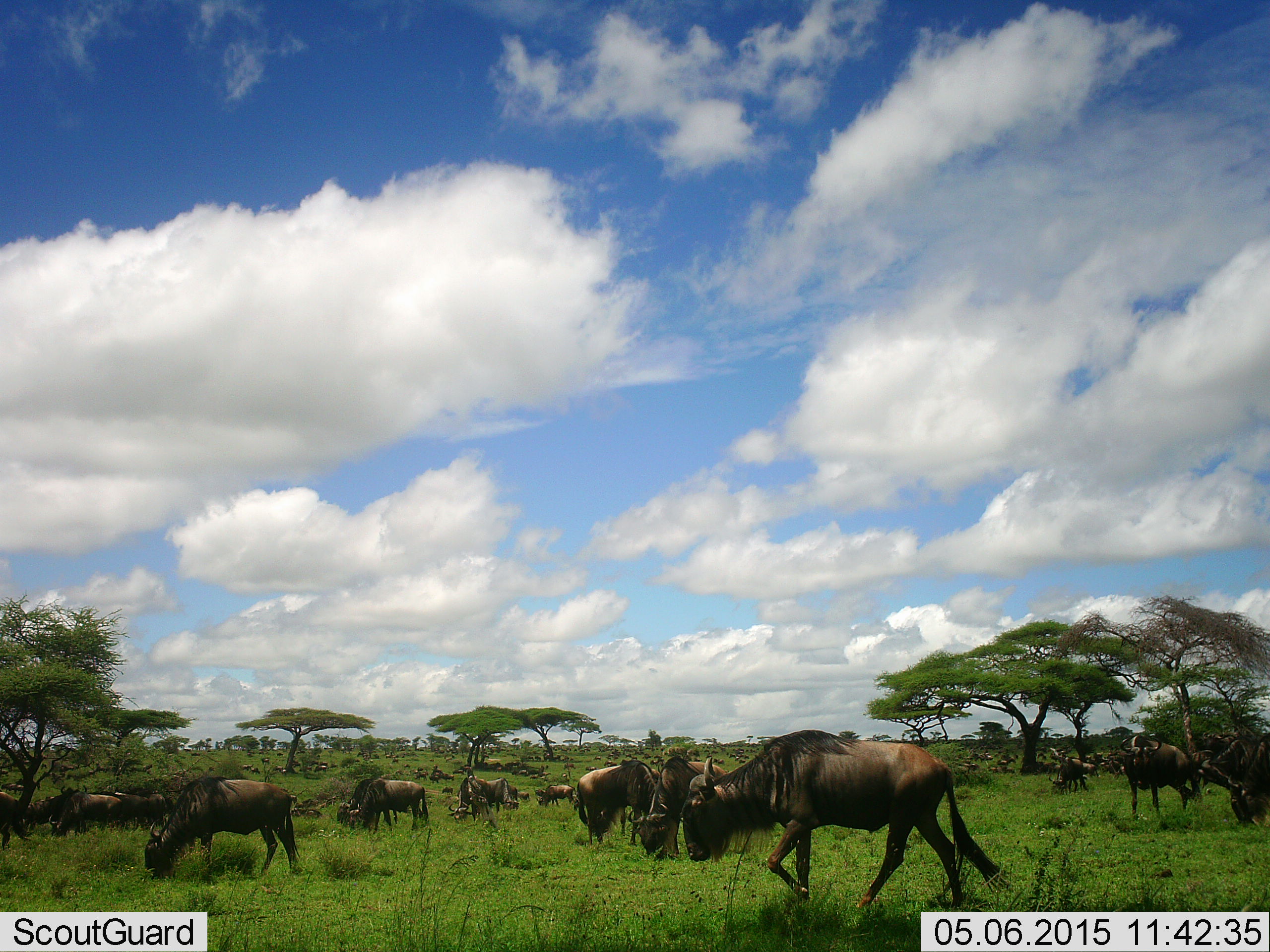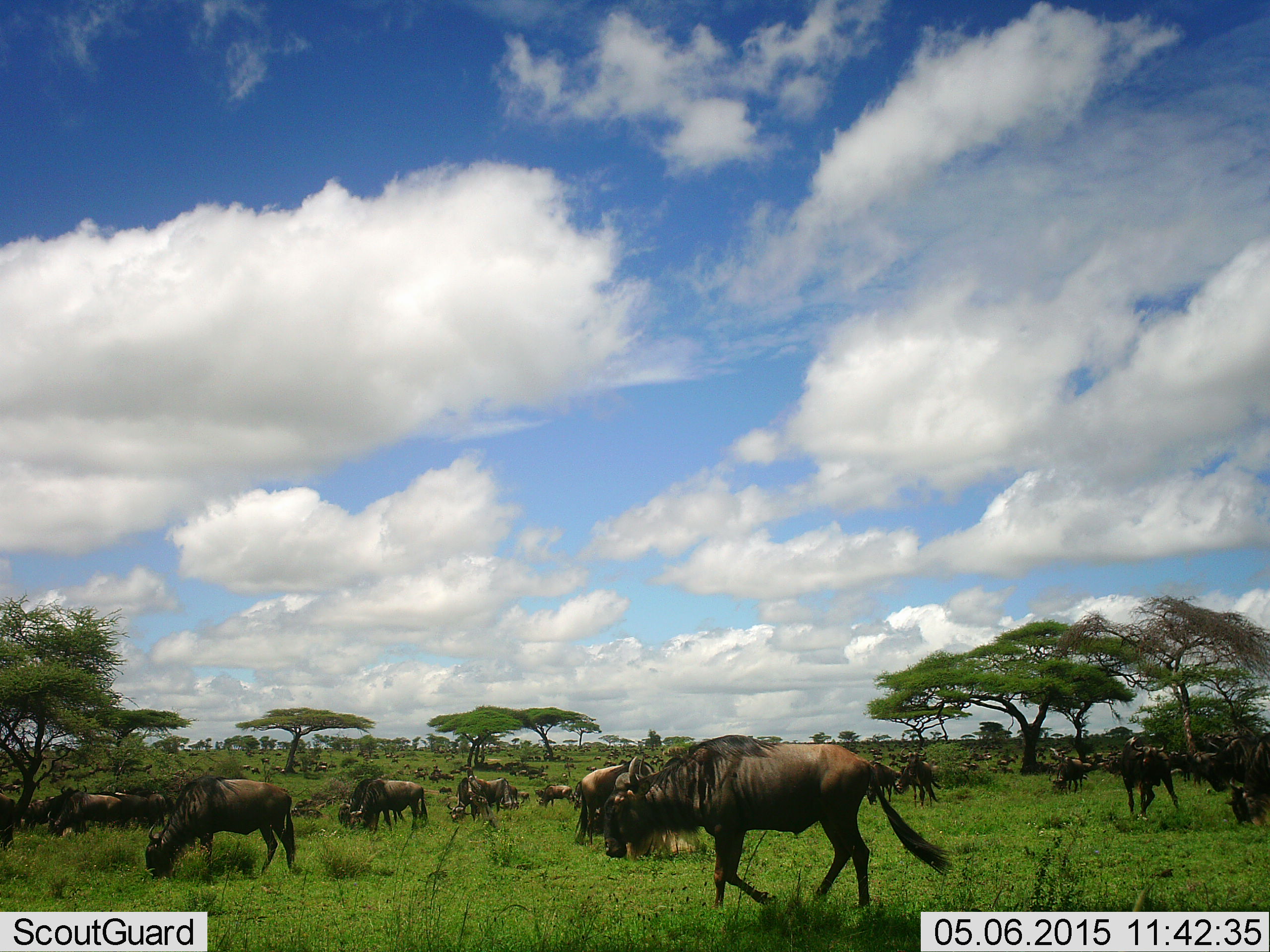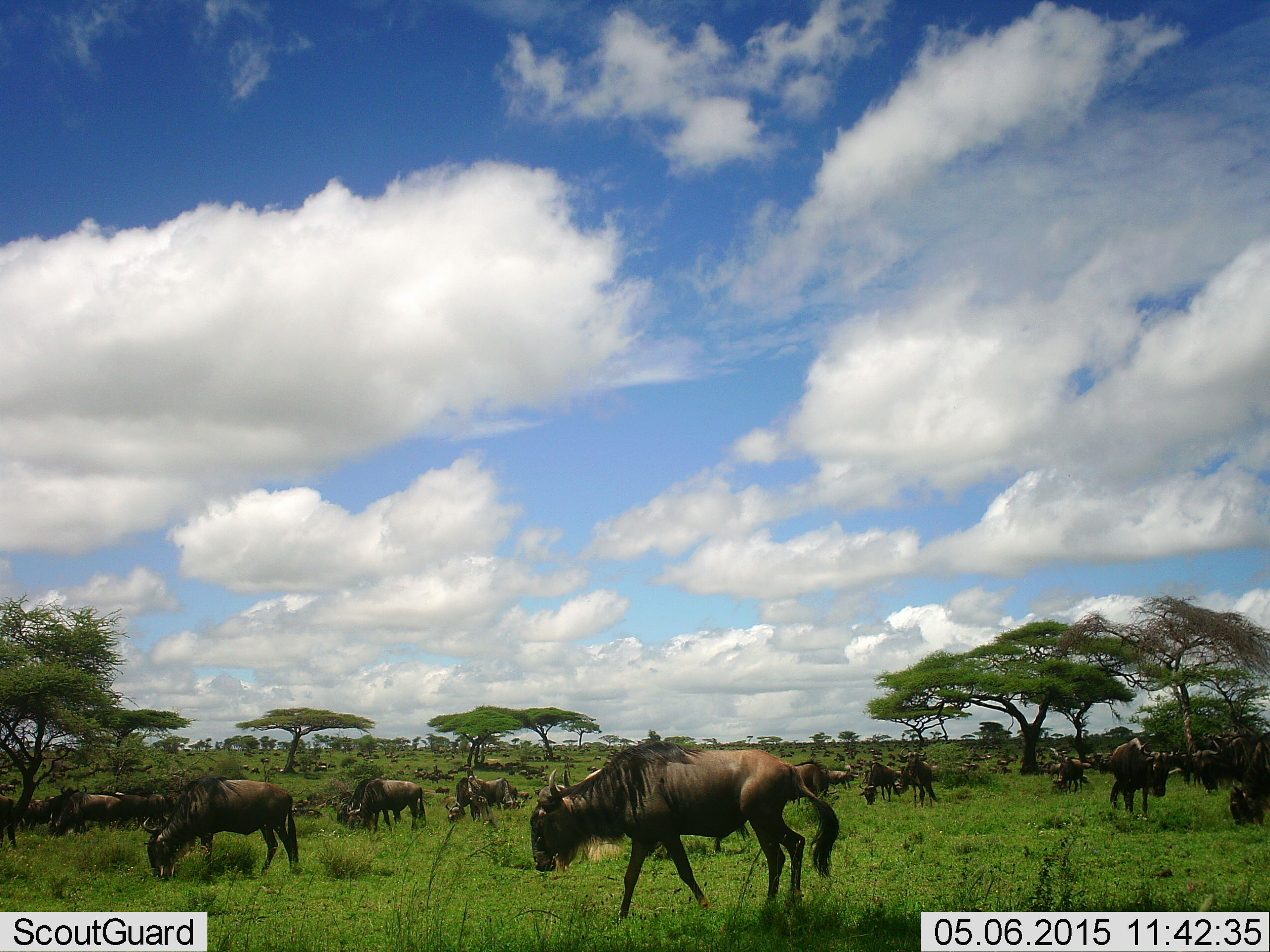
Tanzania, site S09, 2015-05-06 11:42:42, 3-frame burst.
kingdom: Animalia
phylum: Chordata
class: Mammalia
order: Artiodactyla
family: Bovidae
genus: Connochaetes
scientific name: Connochaetes taurinus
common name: blue wildebeest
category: wildebeest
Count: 11-50.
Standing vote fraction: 60%.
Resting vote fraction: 50%.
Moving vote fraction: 80%.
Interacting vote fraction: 20%.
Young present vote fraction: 0%.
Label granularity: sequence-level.